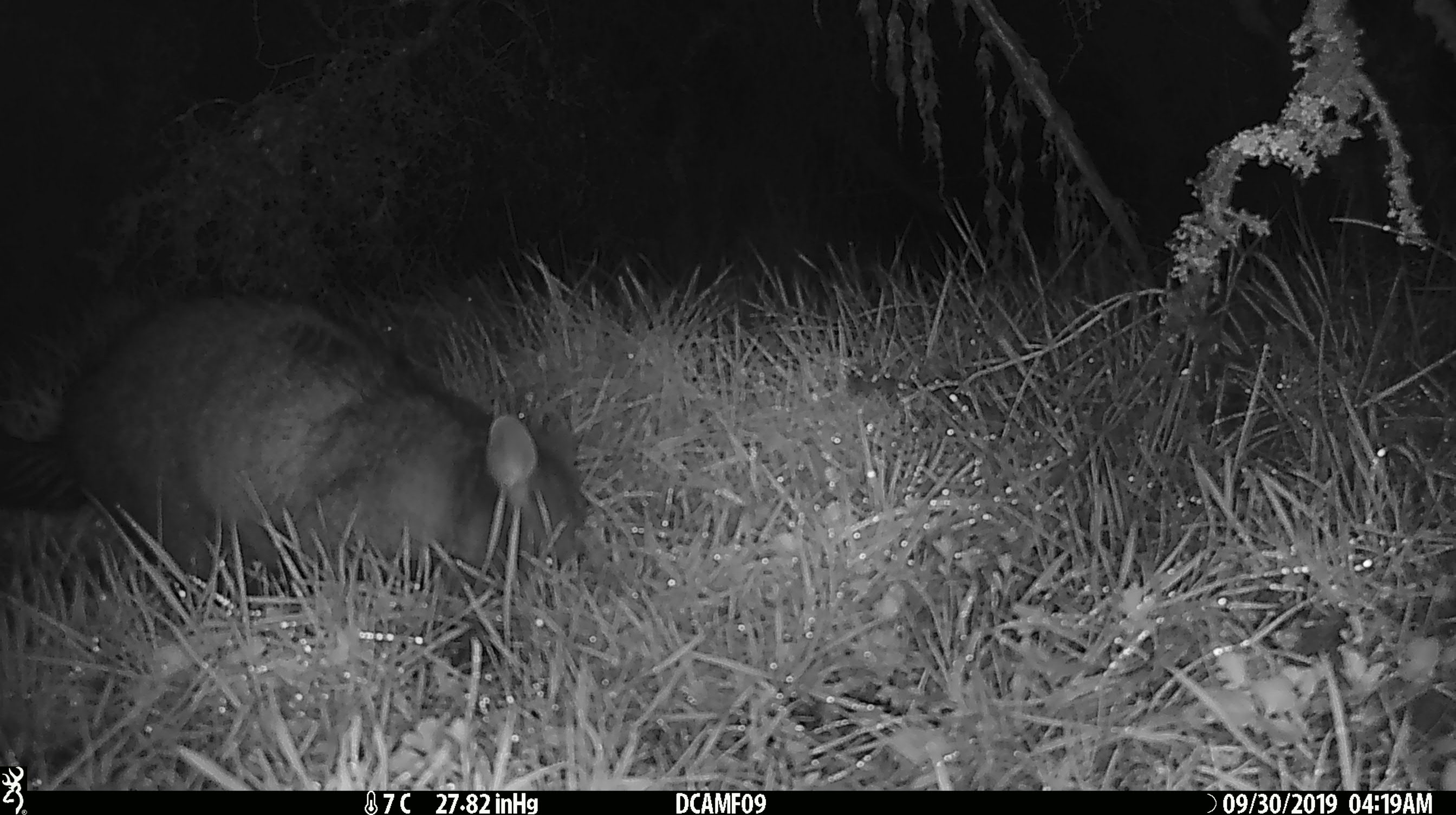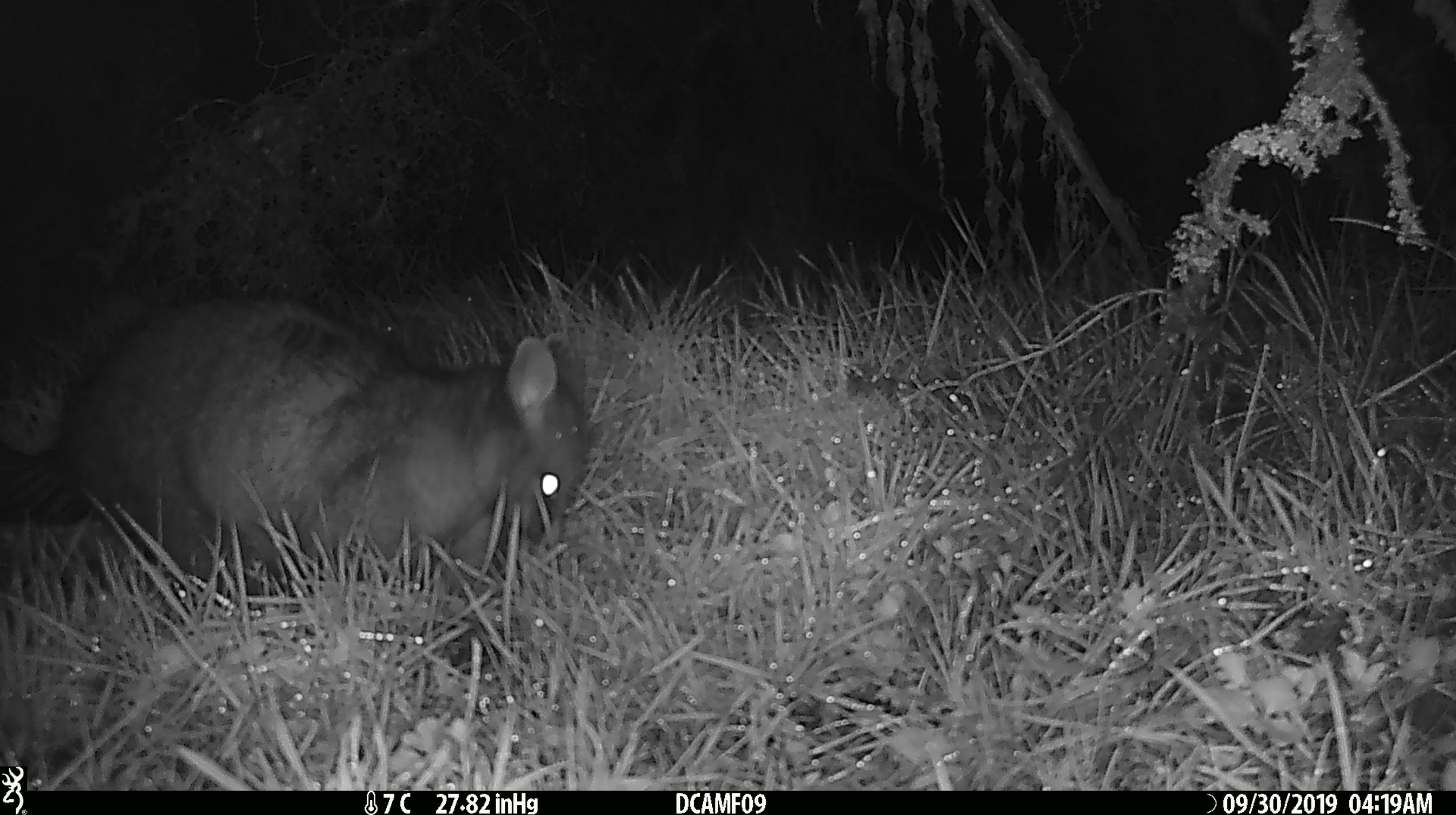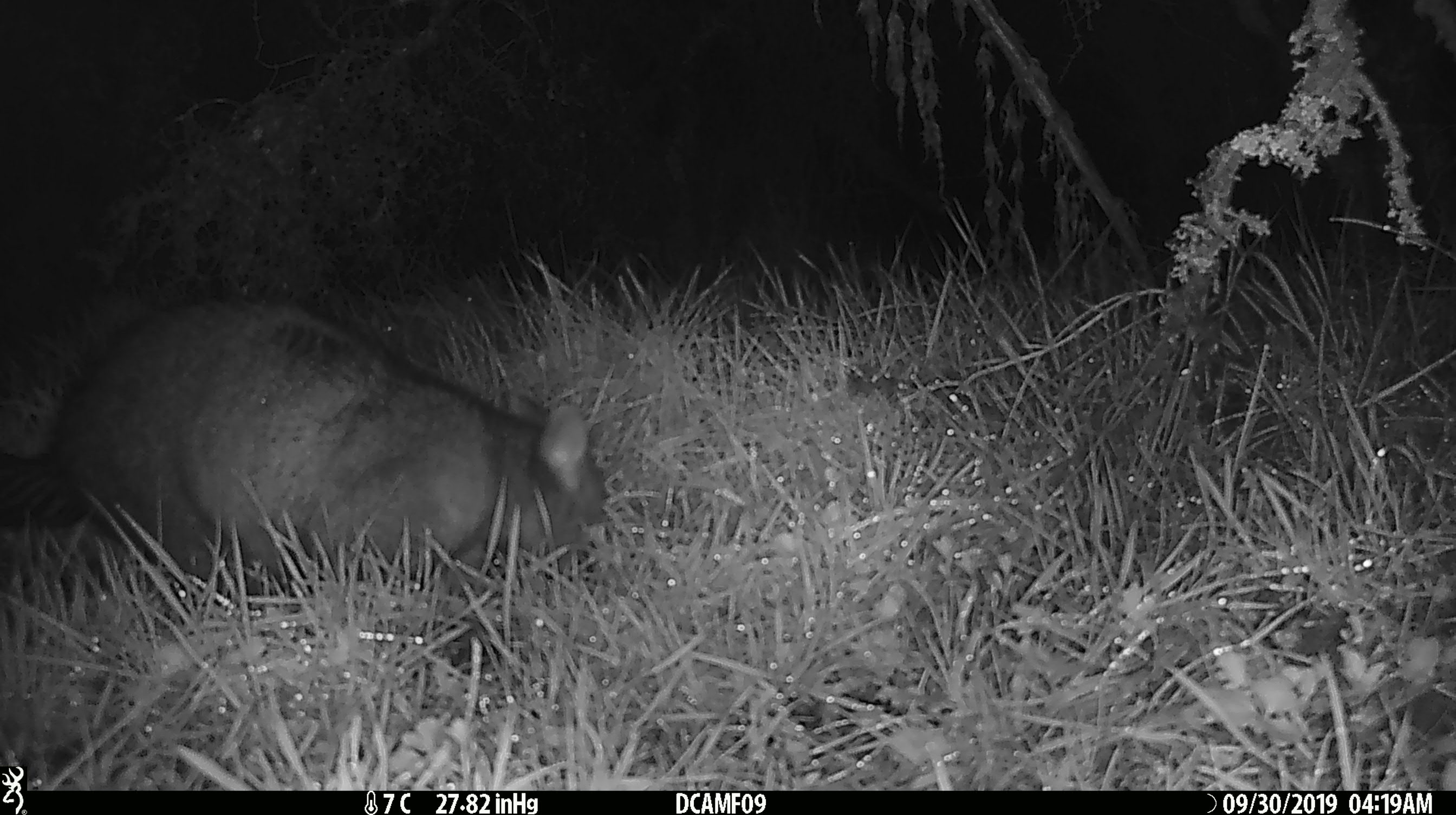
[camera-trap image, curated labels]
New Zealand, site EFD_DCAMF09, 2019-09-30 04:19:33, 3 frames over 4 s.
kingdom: Animalia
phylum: Chordata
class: Mammalia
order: Diprotodontia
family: Phalangeridae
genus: Trichosurus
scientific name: Trichosurus vulpecula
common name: common brushtail possum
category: possum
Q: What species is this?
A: Possum (common brushtail possum) (Trichosurus vulpecula).